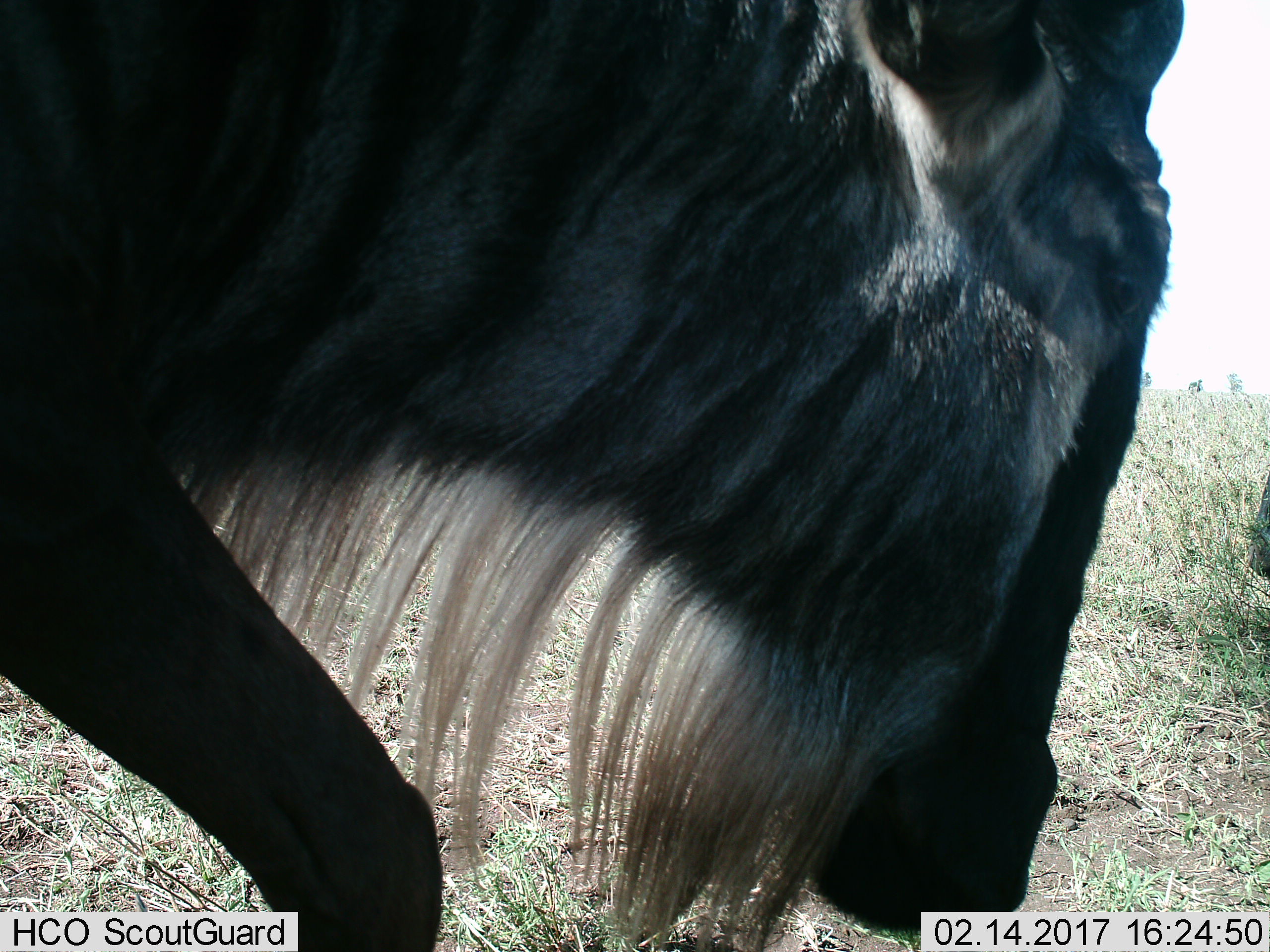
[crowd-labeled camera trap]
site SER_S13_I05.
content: unidentified animal